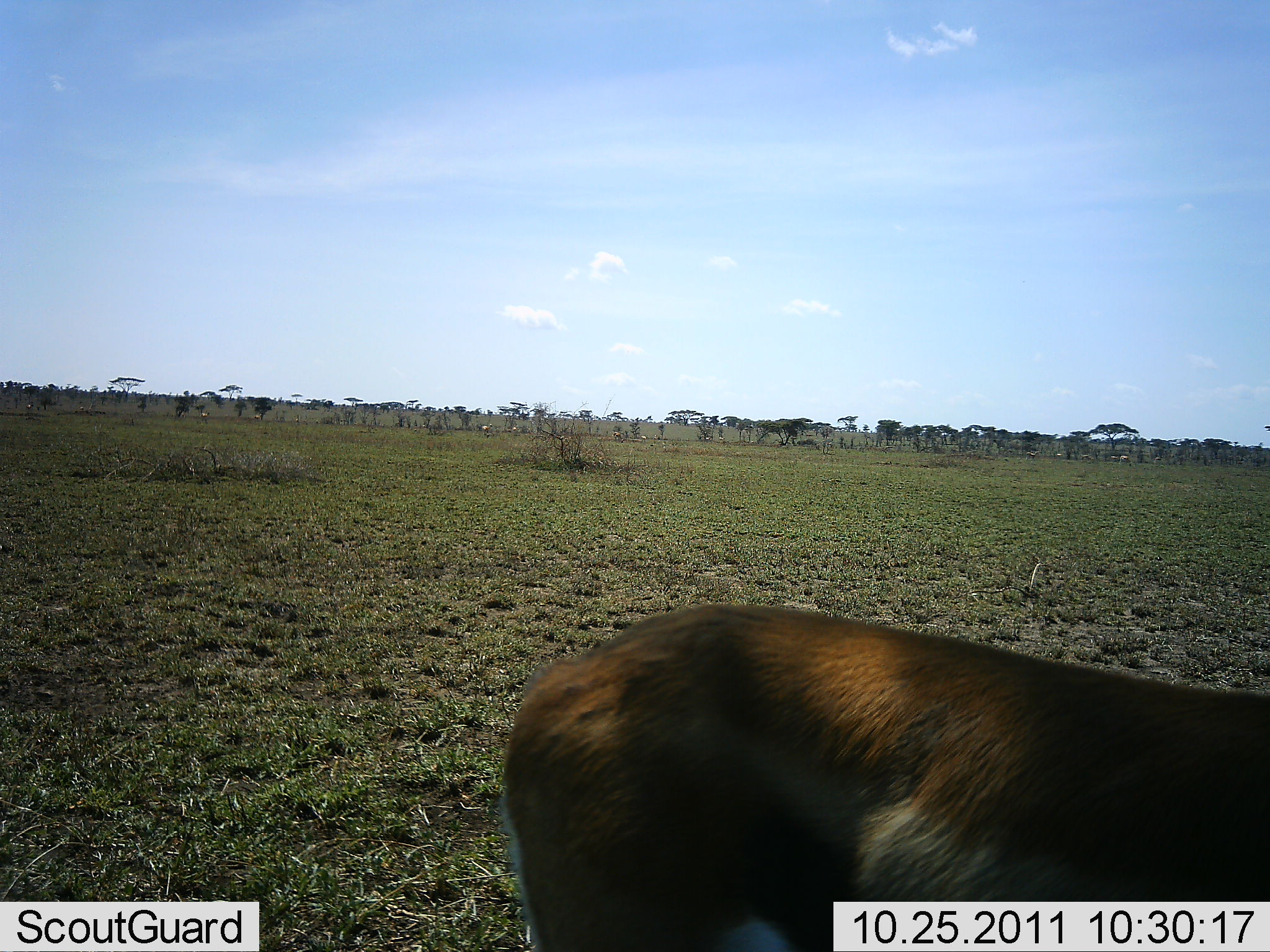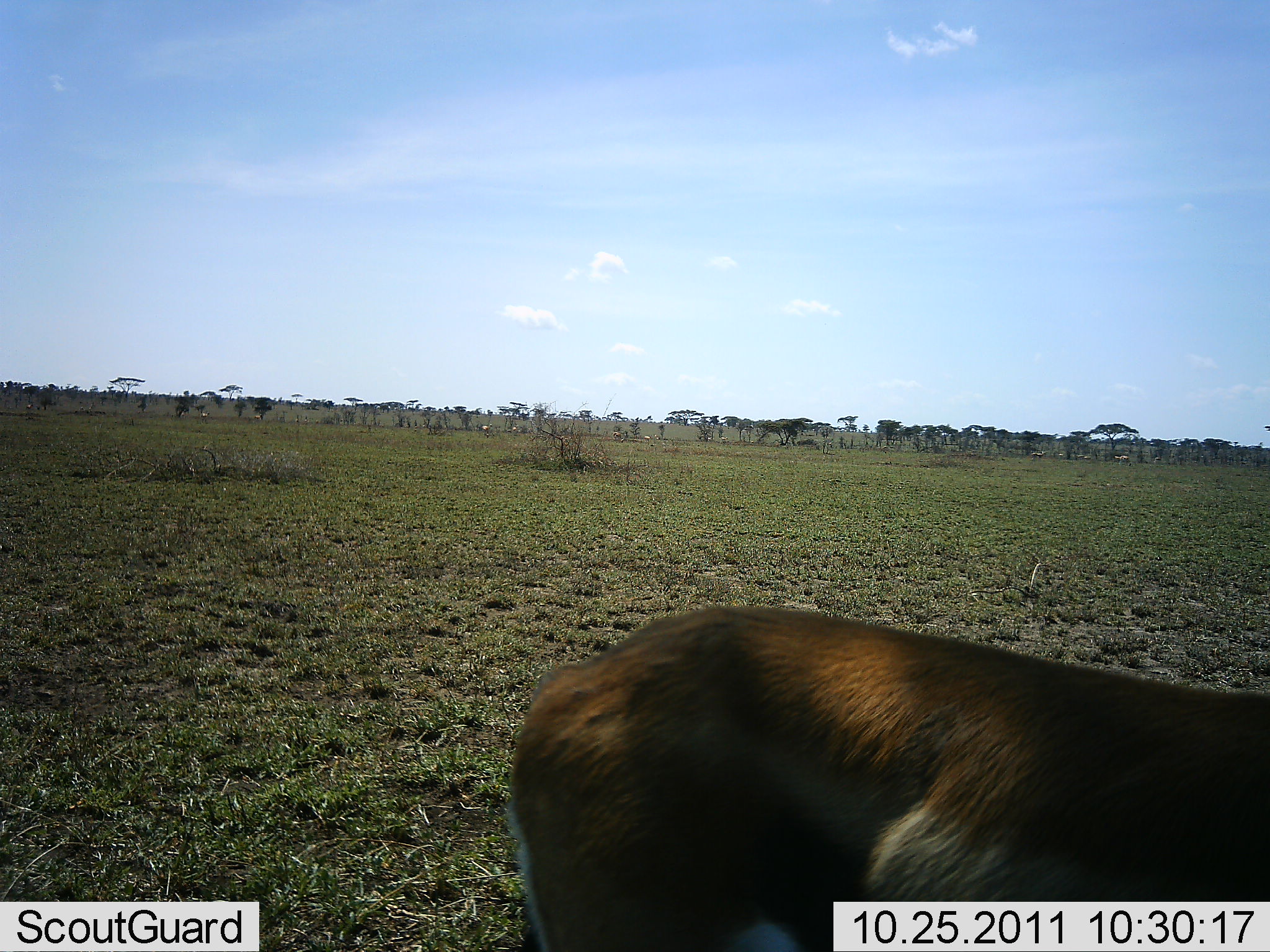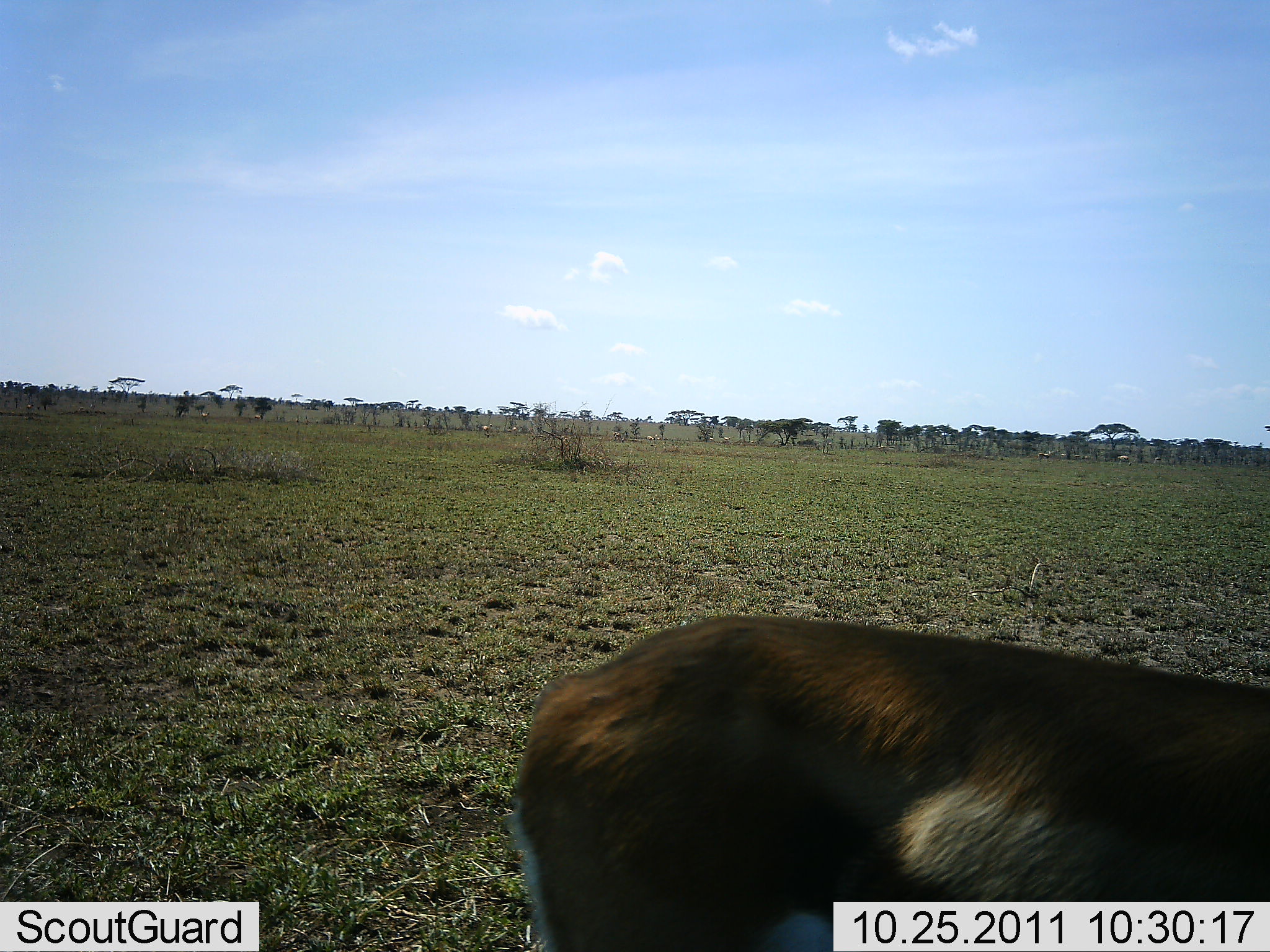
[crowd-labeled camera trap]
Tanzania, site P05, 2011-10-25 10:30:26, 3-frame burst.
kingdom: Animalia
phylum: Chordata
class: Mammalia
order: Artiodactyla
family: Bovidae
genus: Eudorcas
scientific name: Eudorcas thomsonii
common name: thomson's gazelle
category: gazellethomsons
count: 1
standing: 100%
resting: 0%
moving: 0%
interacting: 0%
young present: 0%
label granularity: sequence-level